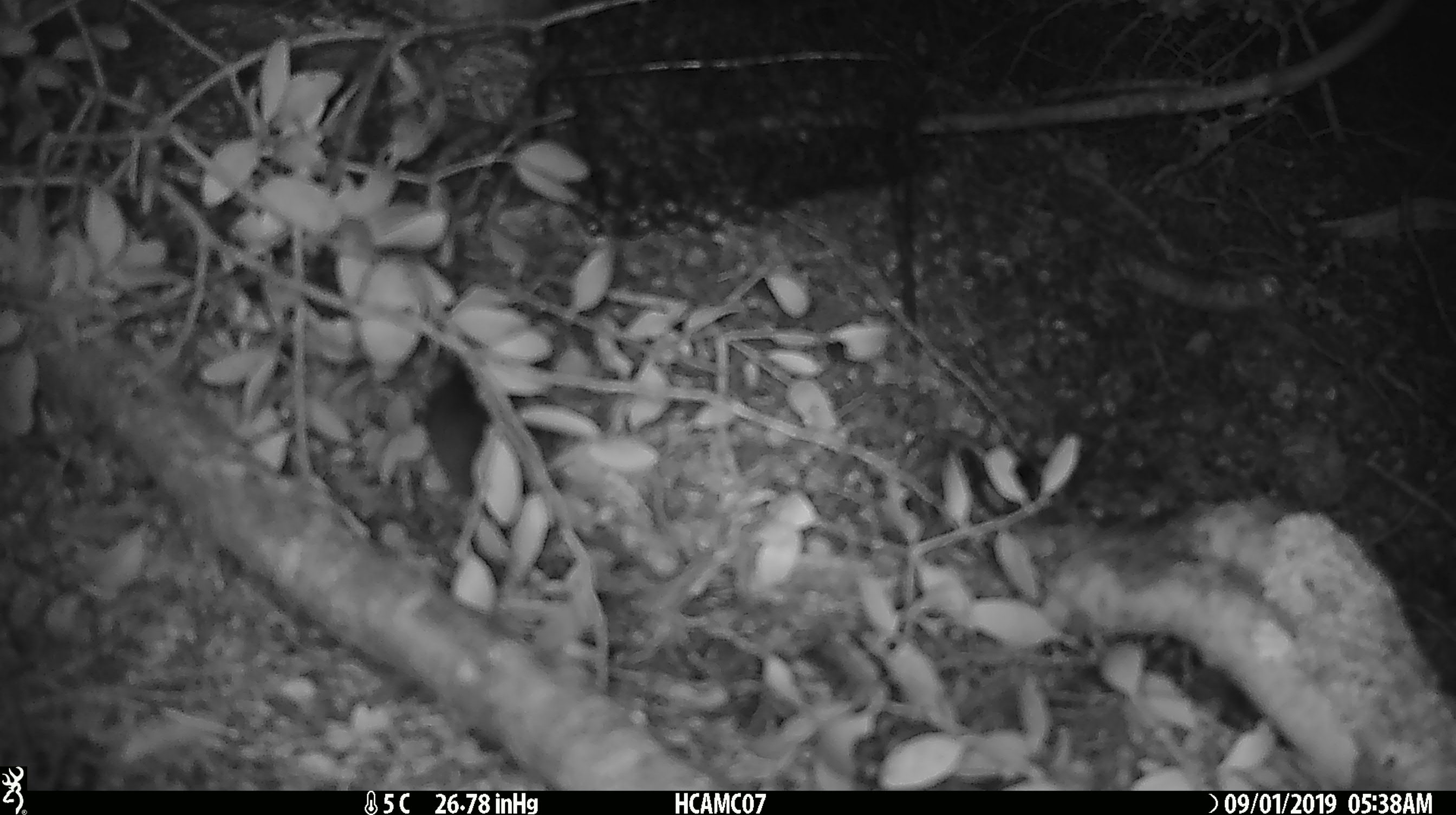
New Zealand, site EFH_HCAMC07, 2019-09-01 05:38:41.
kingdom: Animalia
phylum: Chordata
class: Mammalia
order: Rodentia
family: Muridae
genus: Mus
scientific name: Mus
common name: mouse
Mouse (Mus).